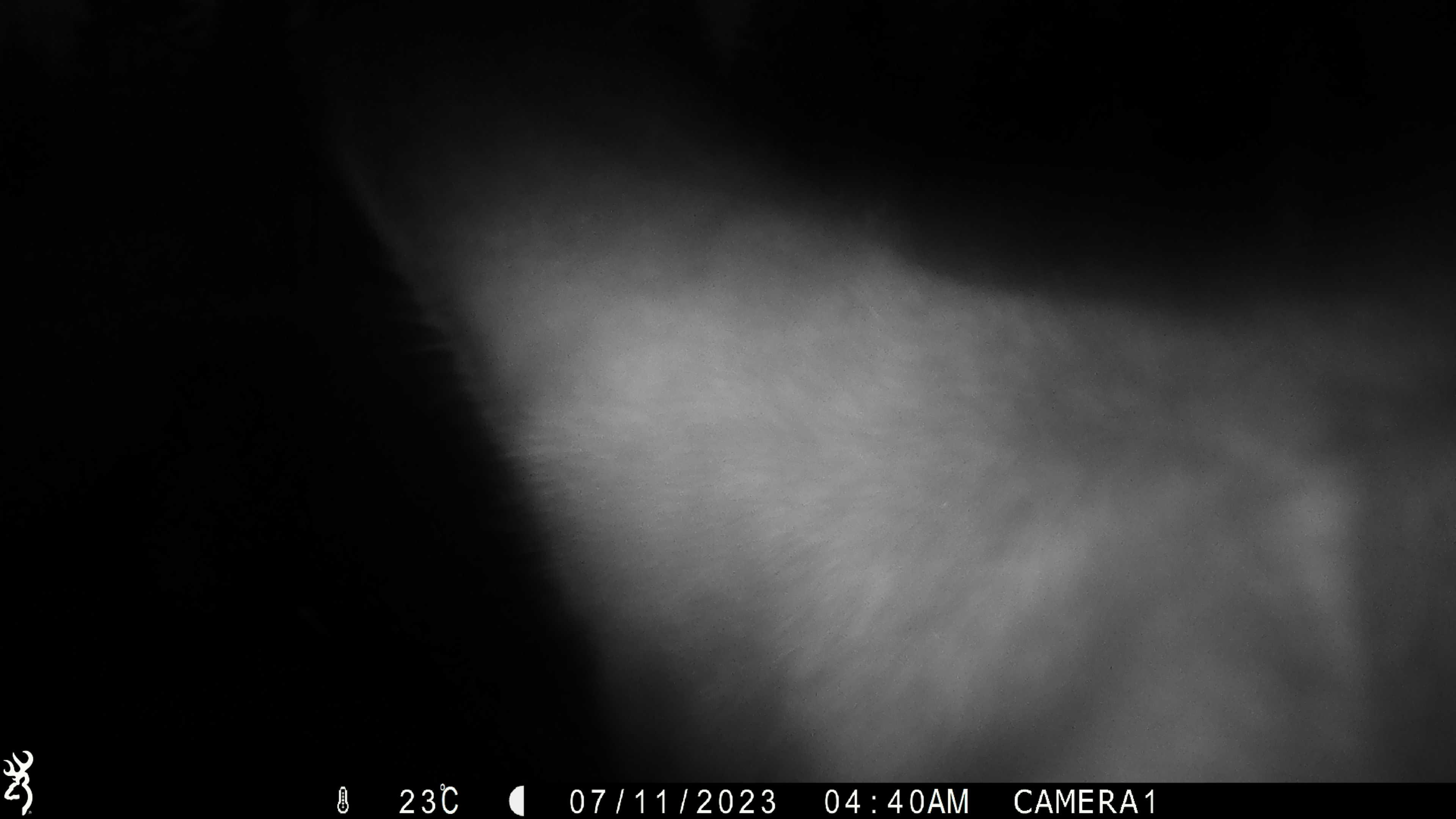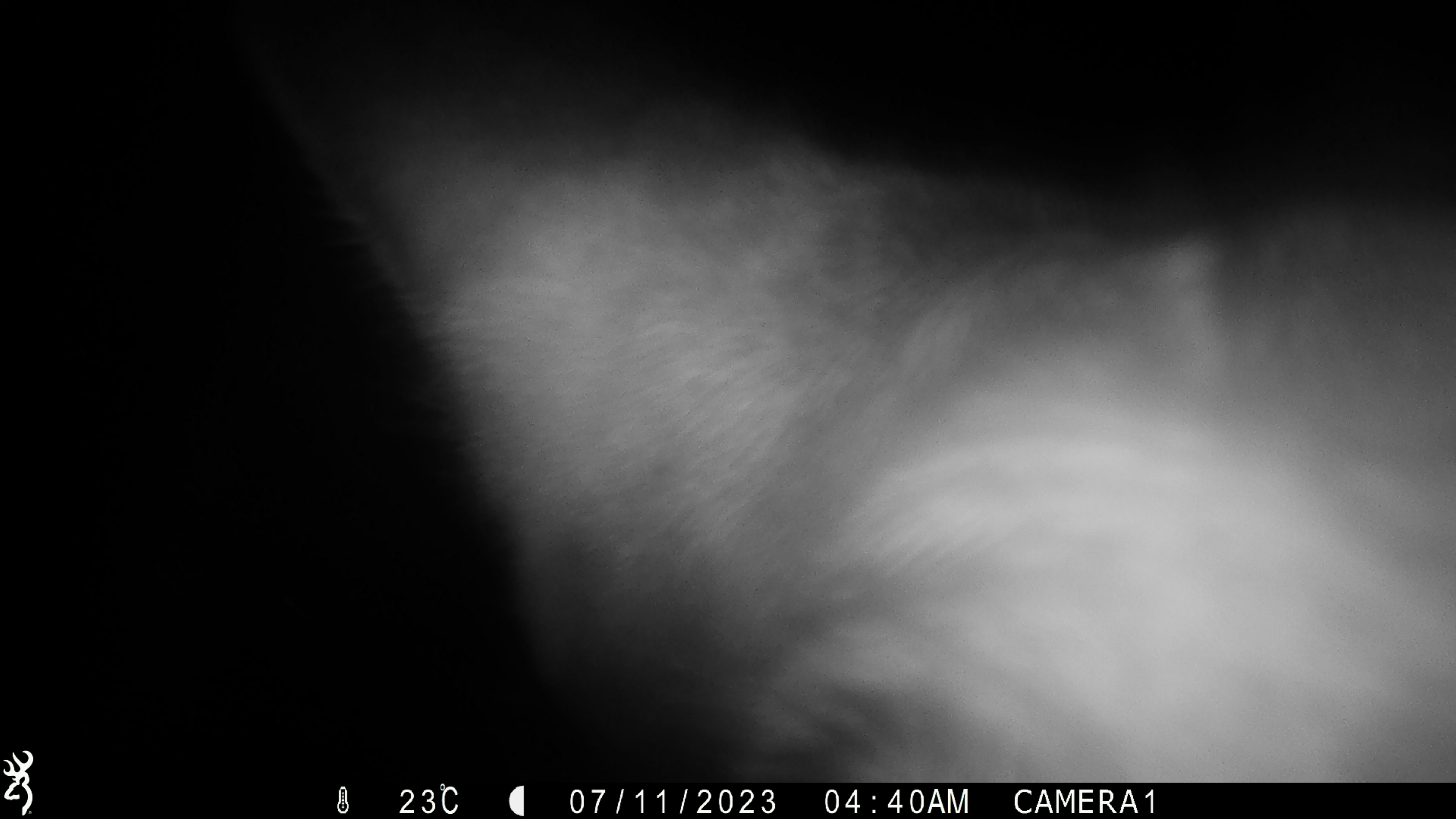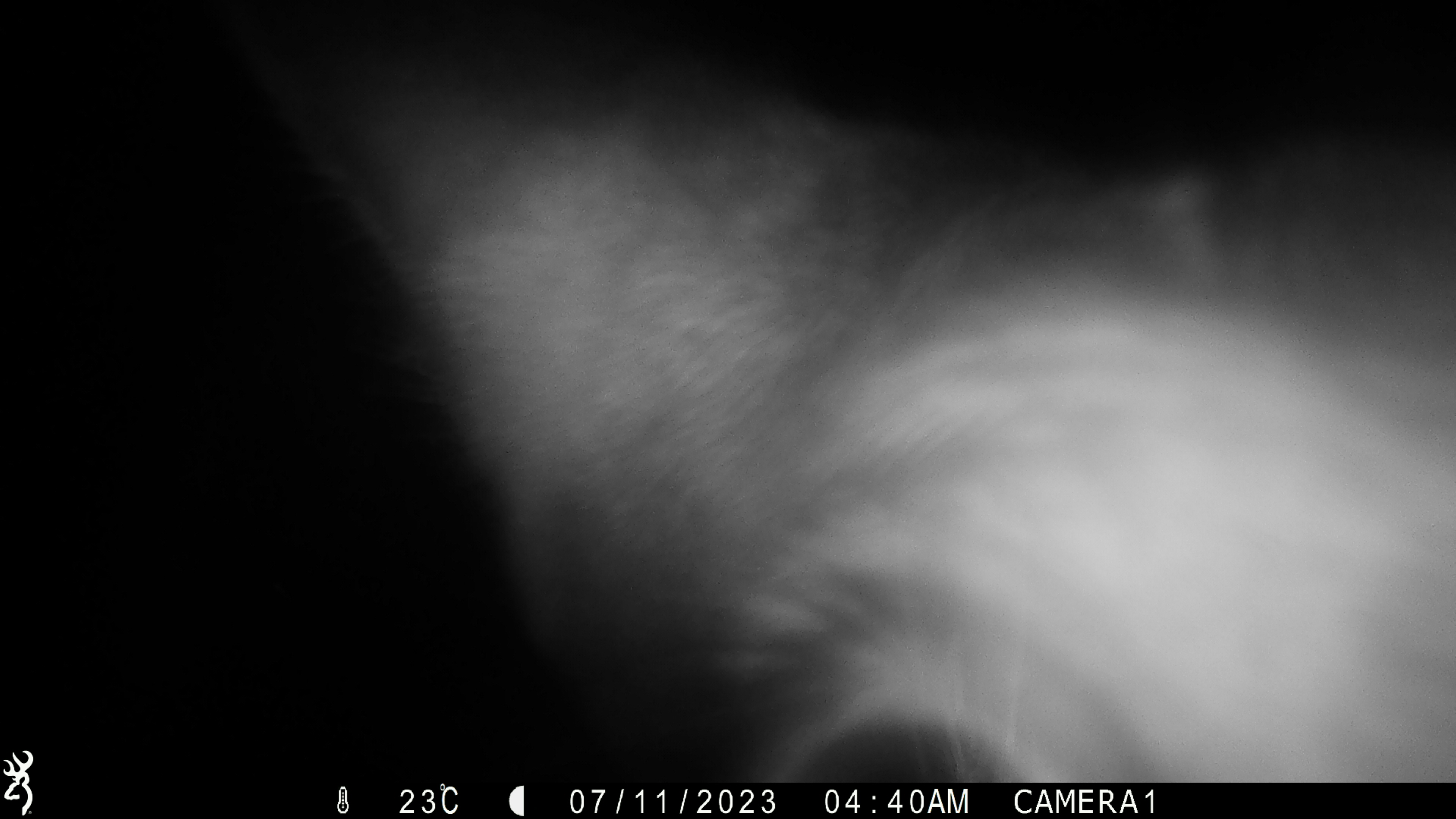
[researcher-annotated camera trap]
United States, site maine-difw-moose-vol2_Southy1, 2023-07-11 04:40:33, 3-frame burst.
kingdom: Animalia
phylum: Chordata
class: Mammalia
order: Artiodactyla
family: Cervidae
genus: Alces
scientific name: Alces alces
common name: moose